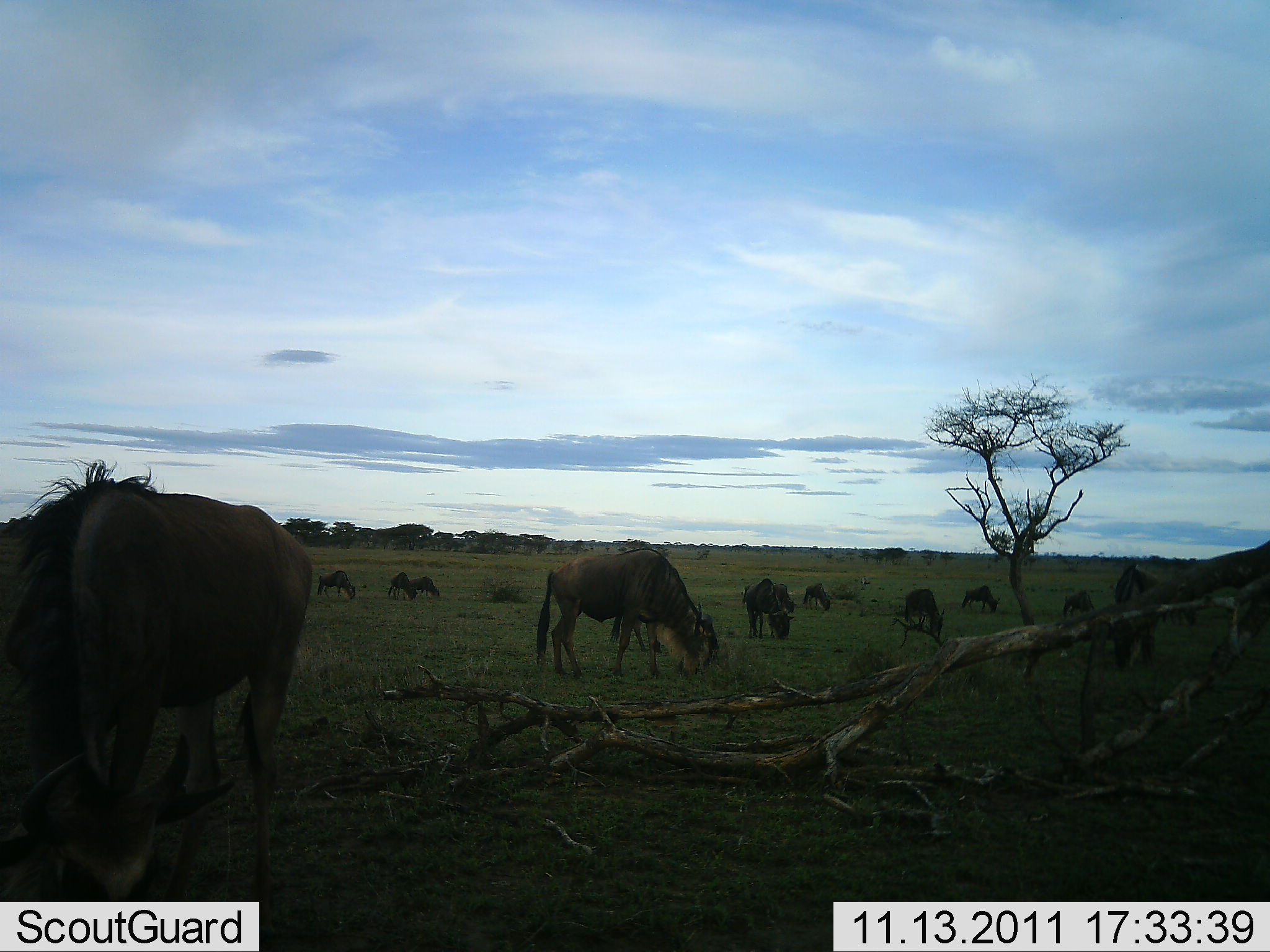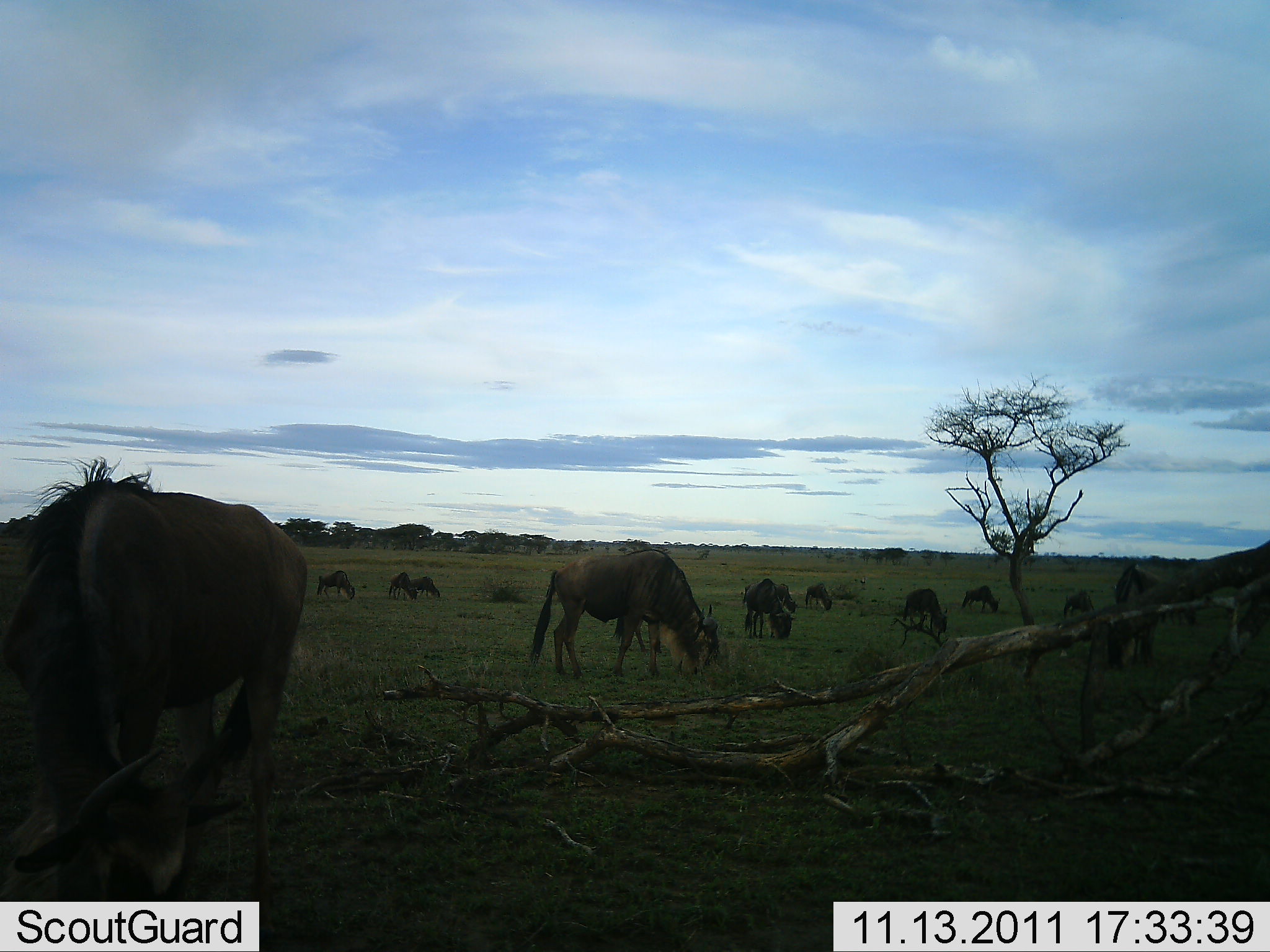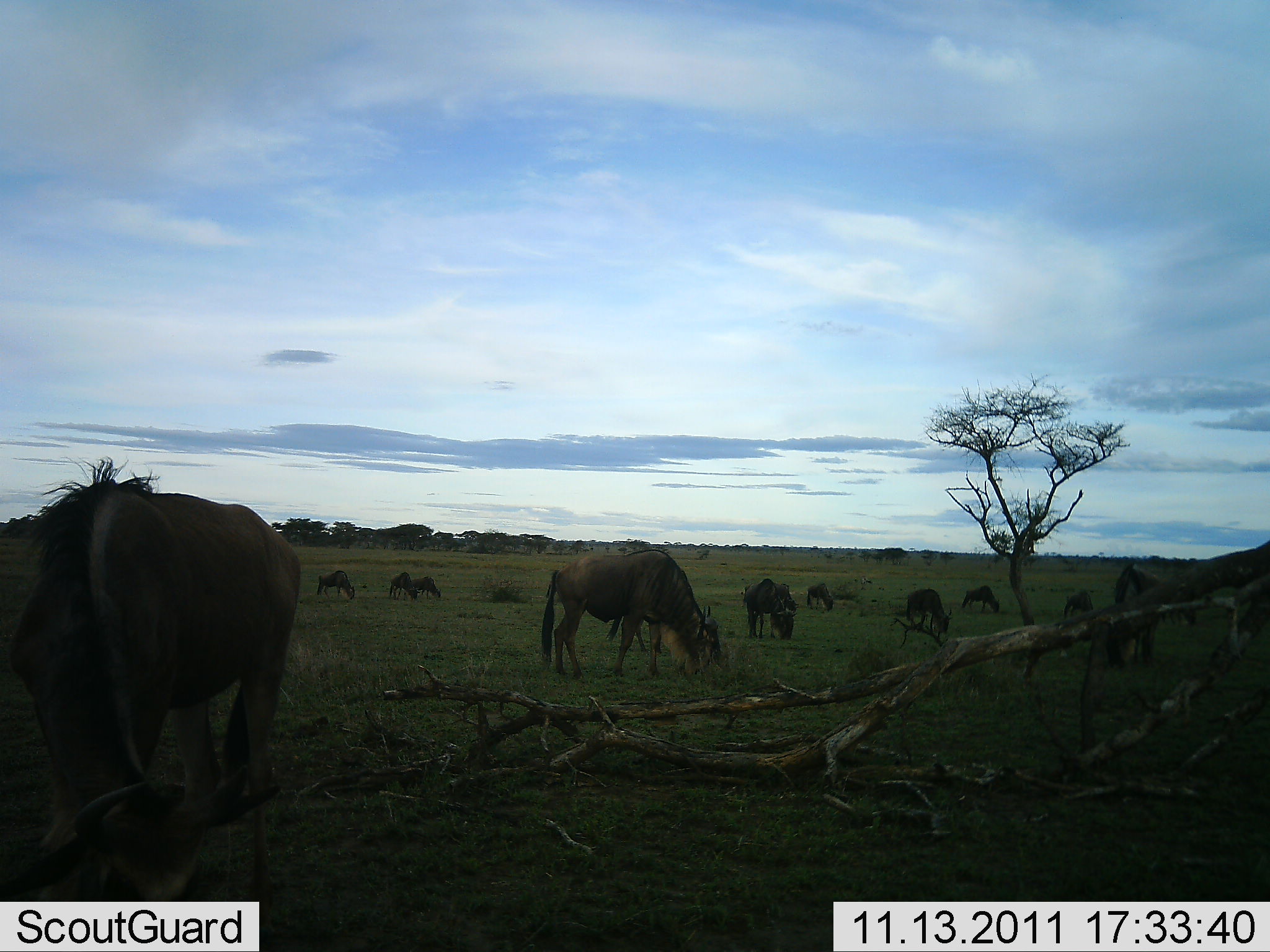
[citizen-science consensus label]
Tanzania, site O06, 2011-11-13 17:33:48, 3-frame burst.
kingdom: Animalia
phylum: Chordata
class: Mammalia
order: Artiodactyla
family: Bovidae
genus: Connochaetes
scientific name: Connochaetes taurinus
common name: blue wildebeest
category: wildebeest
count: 11-50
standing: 55%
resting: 0%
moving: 9%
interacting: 0%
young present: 0%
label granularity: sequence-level